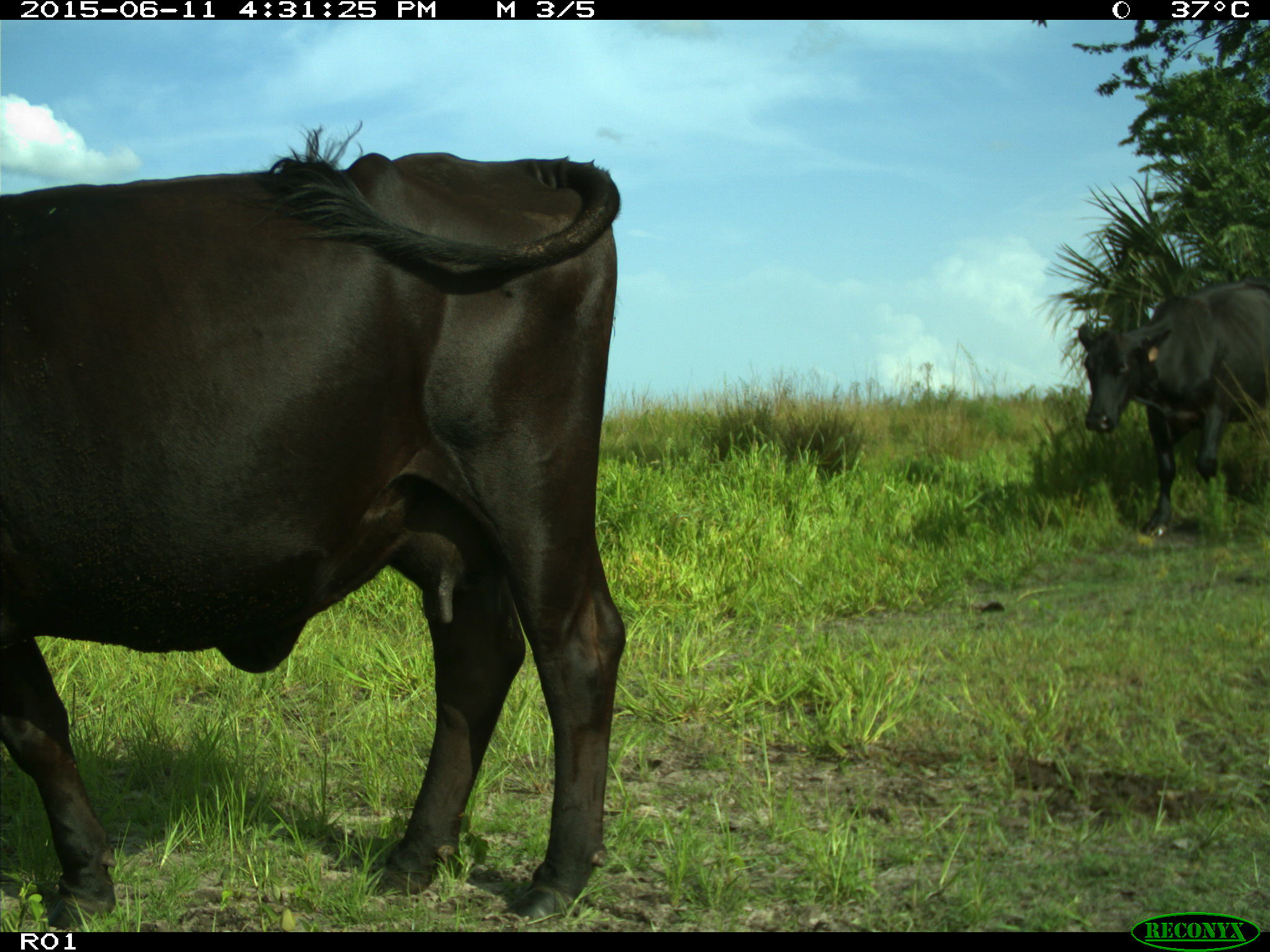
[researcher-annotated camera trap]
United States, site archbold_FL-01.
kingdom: Animalia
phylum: Chordata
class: Mammalia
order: Artiodactyla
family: Bovidae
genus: Bos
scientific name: Bos taurus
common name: domestic cow